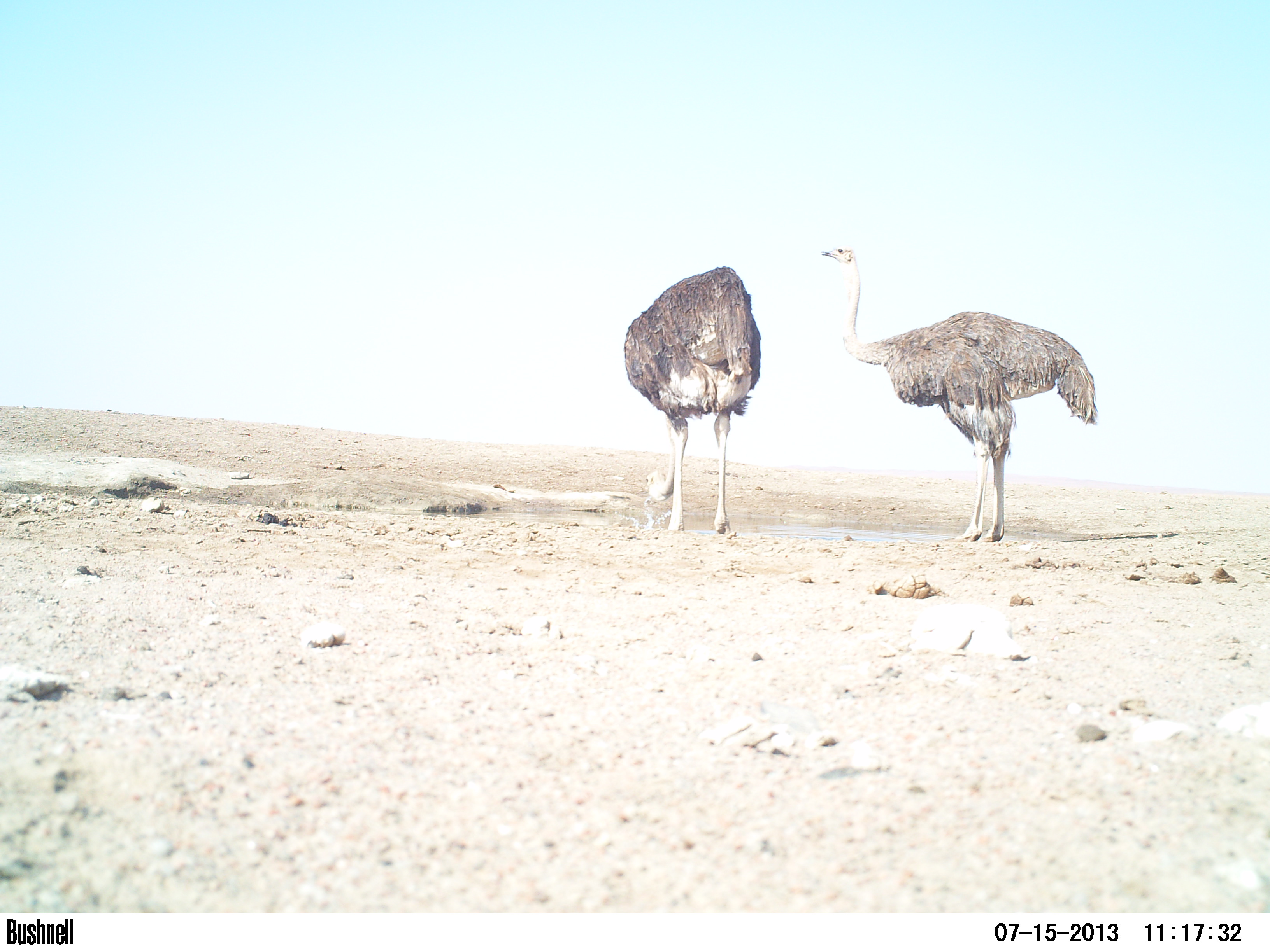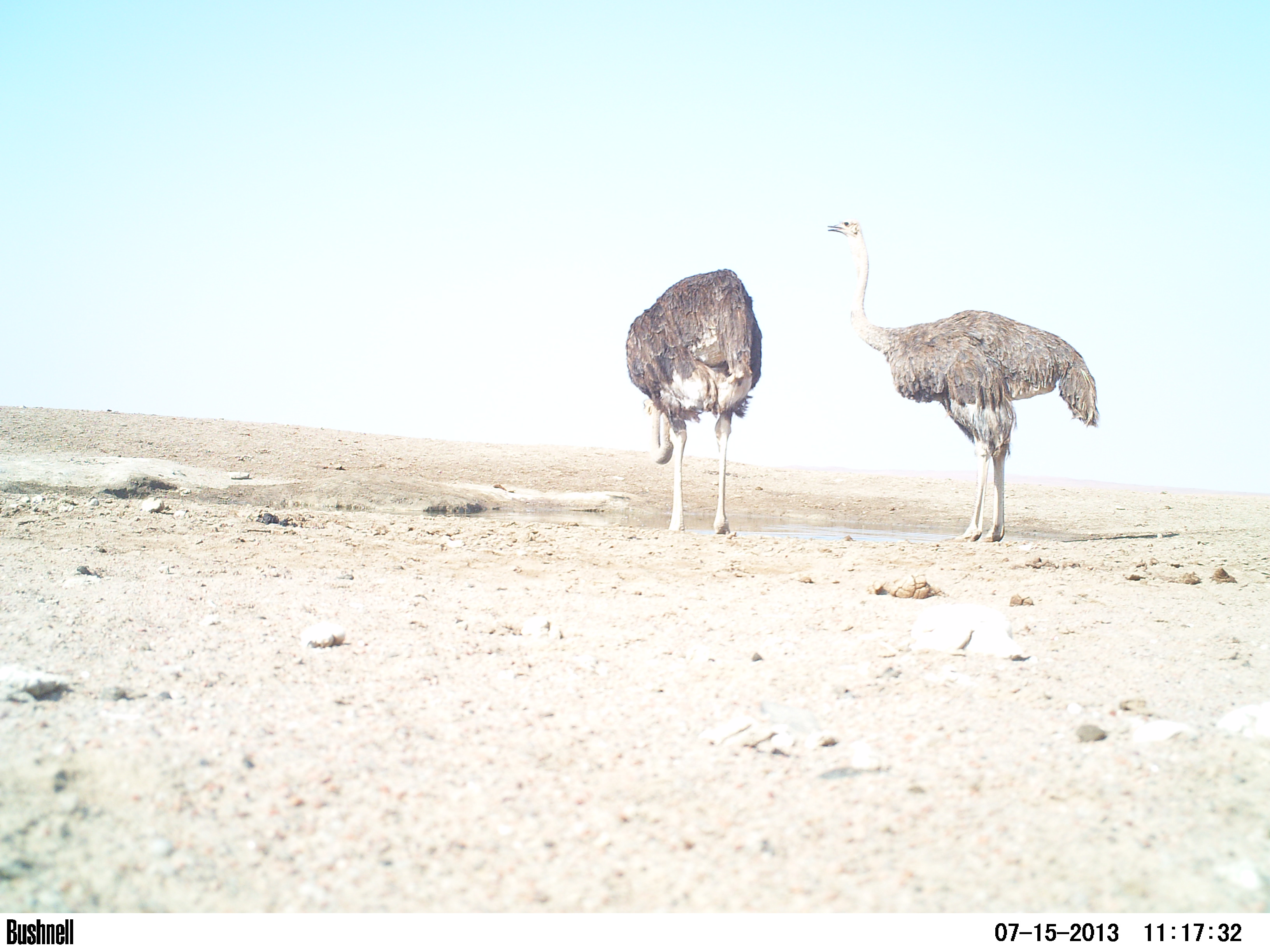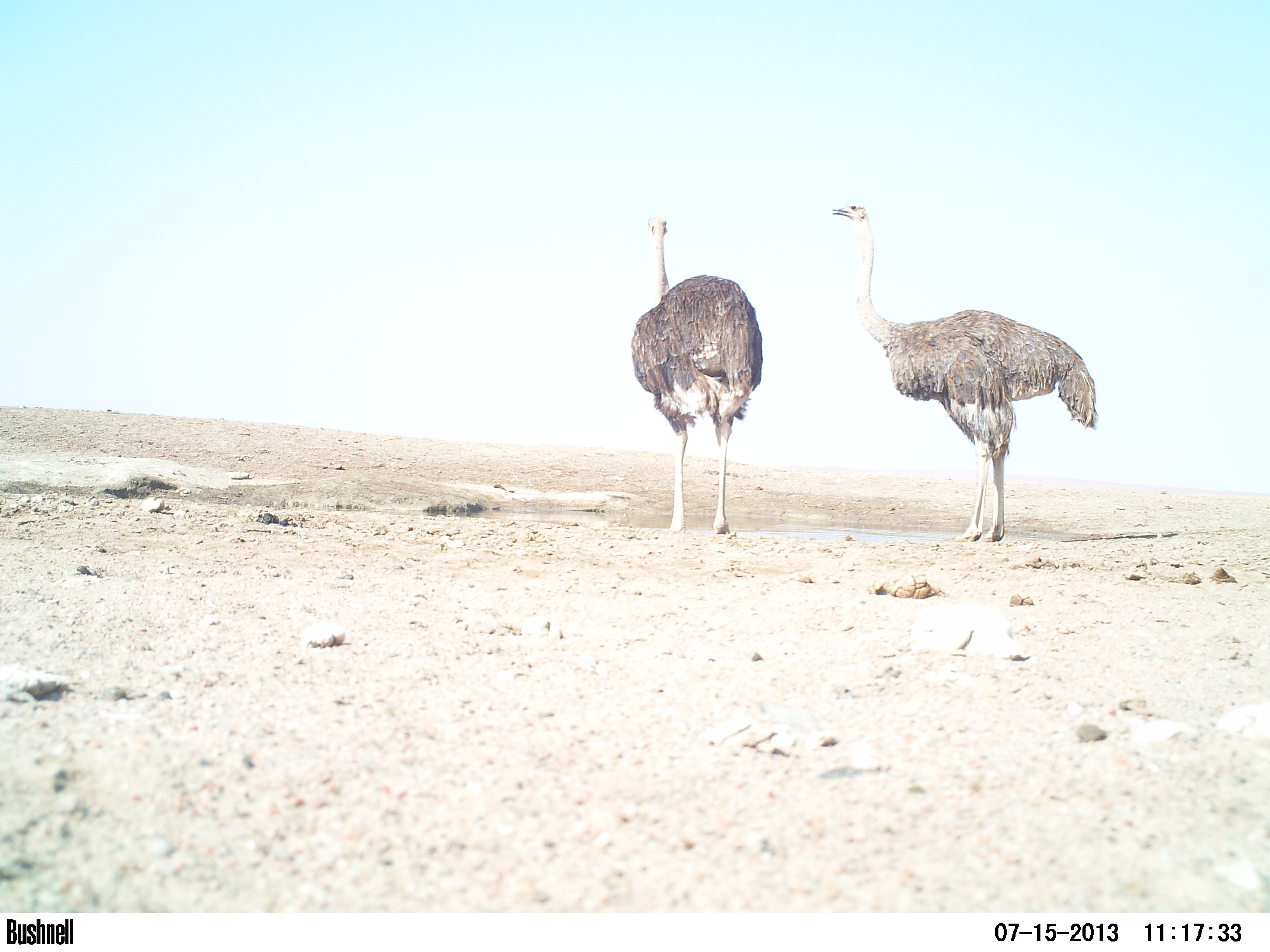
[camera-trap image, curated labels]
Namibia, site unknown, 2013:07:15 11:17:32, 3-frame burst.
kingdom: Animalia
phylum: Chordata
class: Aves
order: Struthioniformes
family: Struthionidae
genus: Struthio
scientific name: Struthio camelus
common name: common ostrich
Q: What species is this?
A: Struthio camelus (common ostrich).